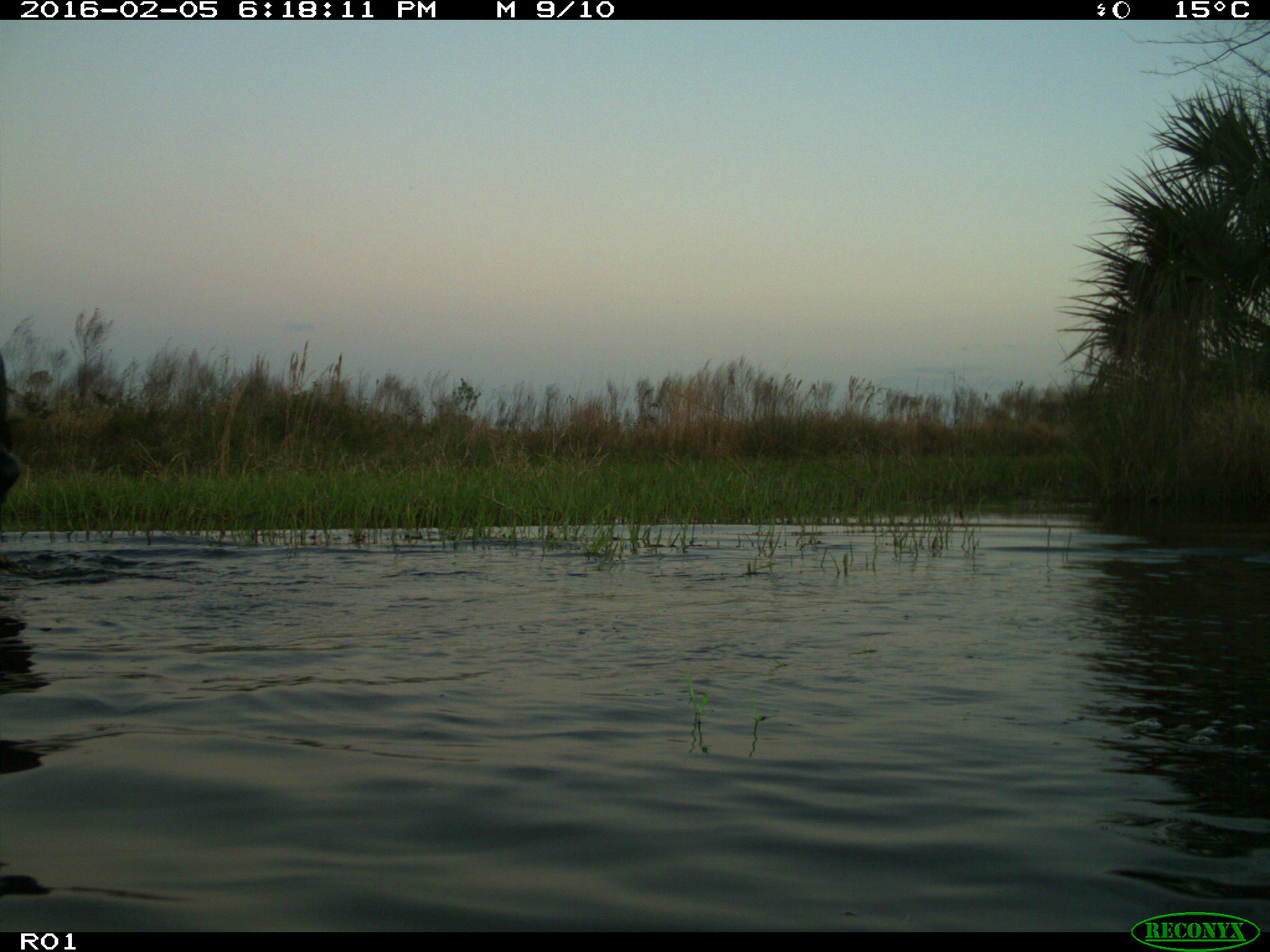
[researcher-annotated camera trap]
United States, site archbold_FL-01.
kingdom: Animalia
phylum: Chordata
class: Mammalia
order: Artiodactyla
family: Bovidae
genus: Bos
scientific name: Bos taurus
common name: domestic cow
Bos taurus (domestic cow).